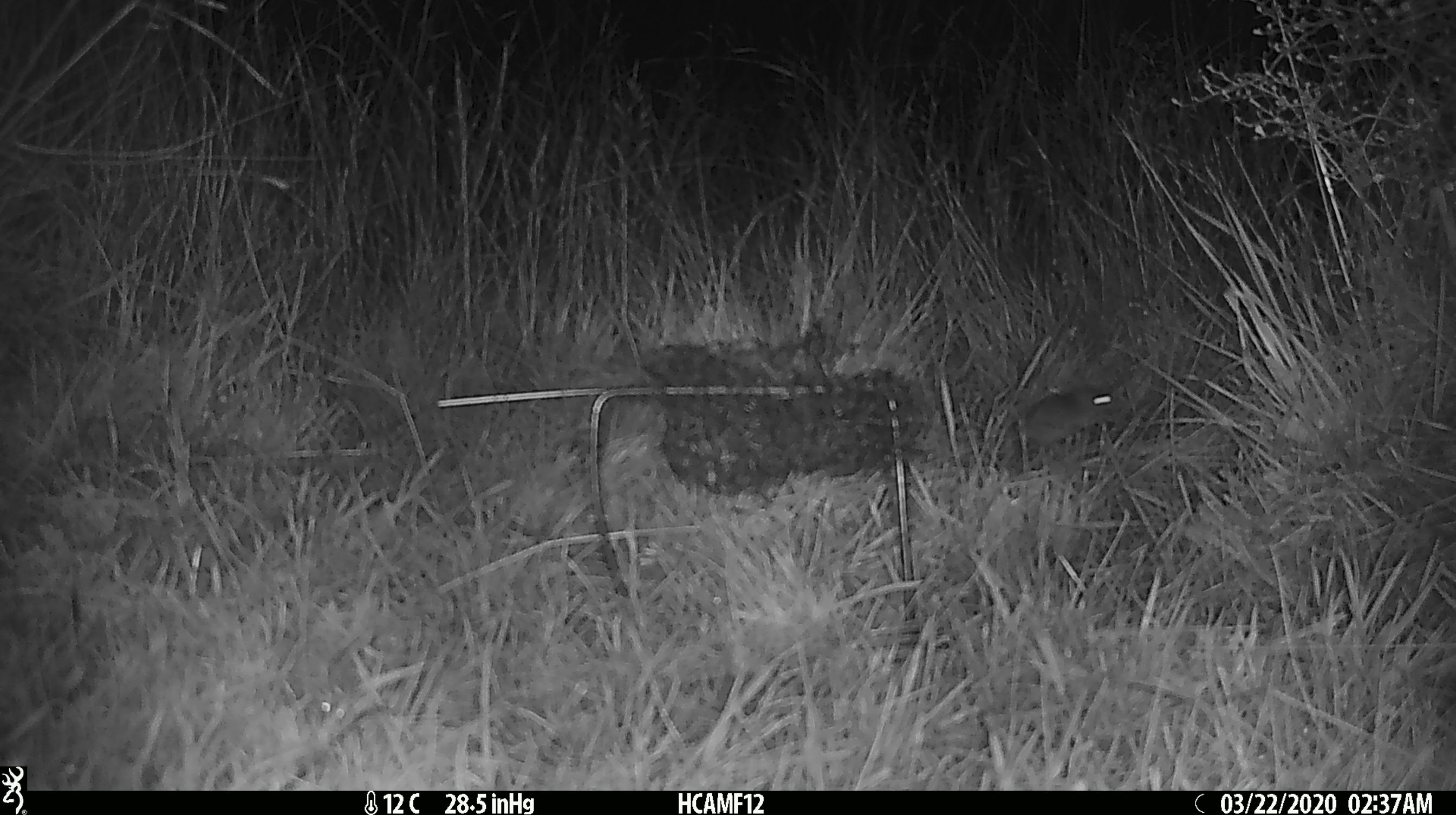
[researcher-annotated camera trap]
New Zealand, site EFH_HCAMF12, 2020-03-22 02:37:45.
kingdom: Animalia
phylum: Chordata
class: Mammalia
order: Rodentia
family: Muridae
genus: Mus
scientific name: Mus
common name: mouse